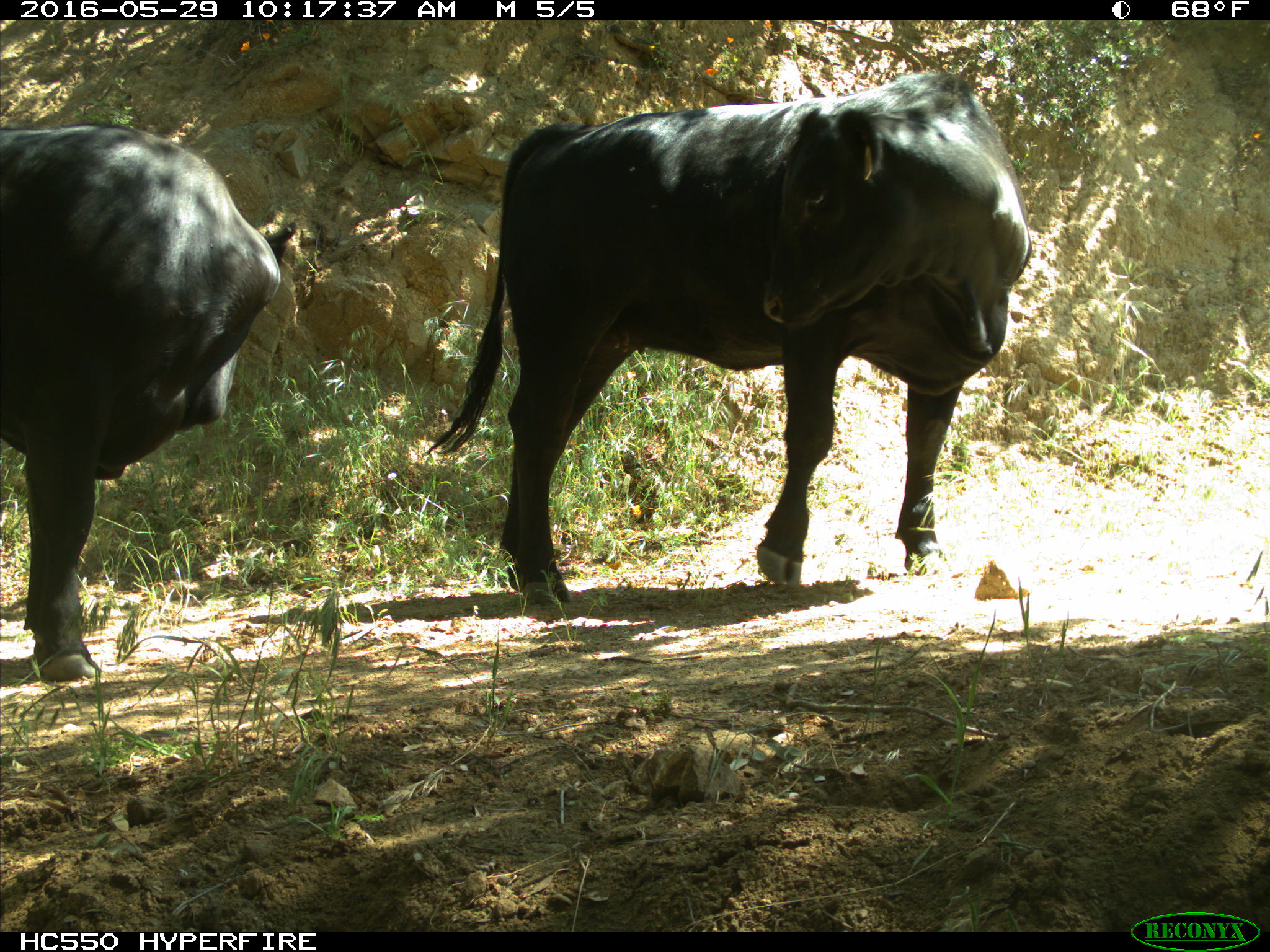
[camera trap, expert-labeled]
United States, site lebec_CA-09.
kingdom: Animalia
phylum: Chordata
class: Mammalia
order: Artiodactyla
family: Bovidae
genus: Bos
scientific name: Bos taurus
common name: domestic cow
Bos taurus (domestic cow).